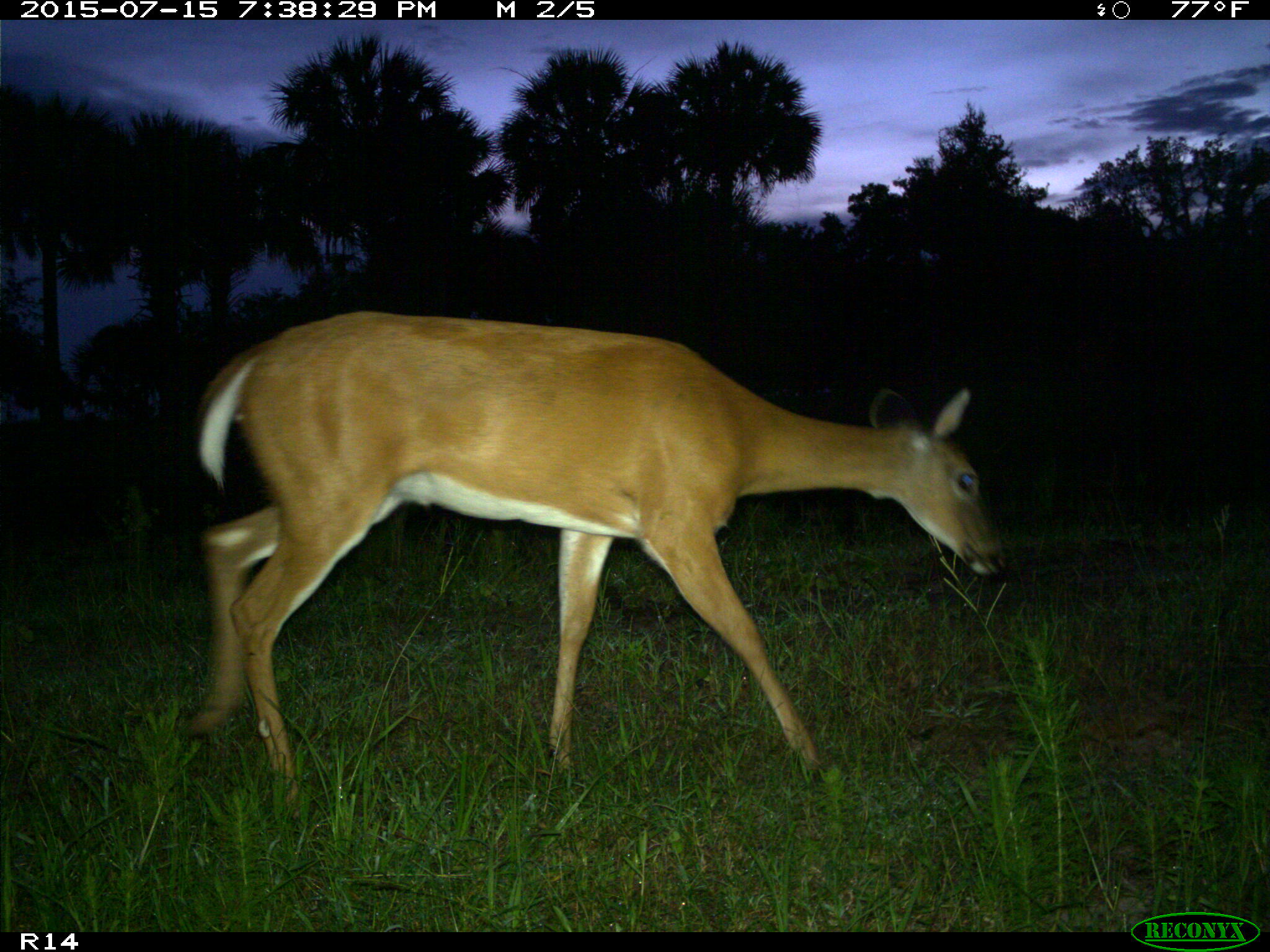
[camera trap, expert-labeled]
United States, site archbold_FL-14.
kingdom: Animalia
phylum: Chordata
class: Mammalia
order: Artiodactyla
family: Cervidae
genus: Odocoileus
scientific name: Odocoileus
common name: deer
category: unidentified deer